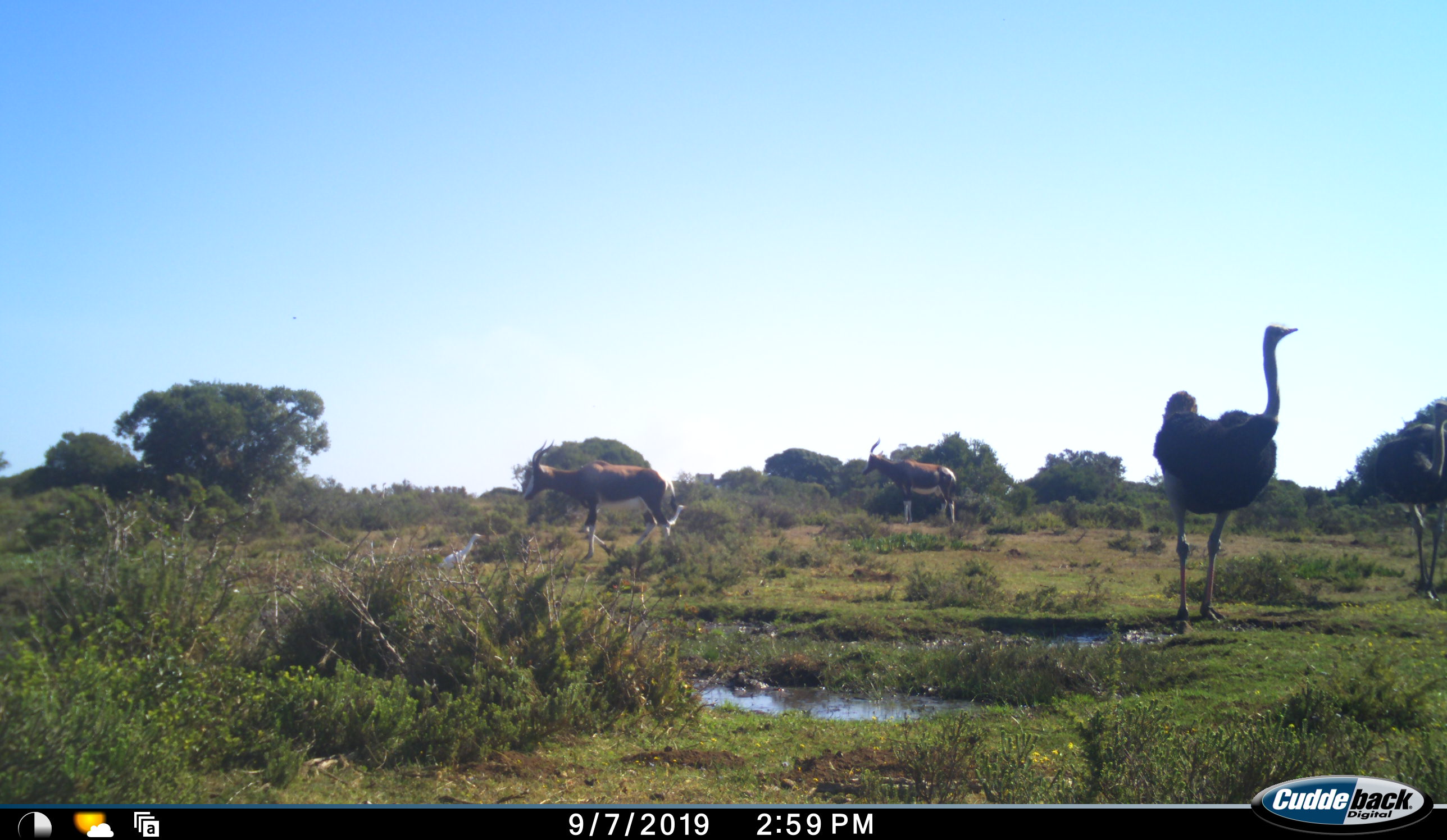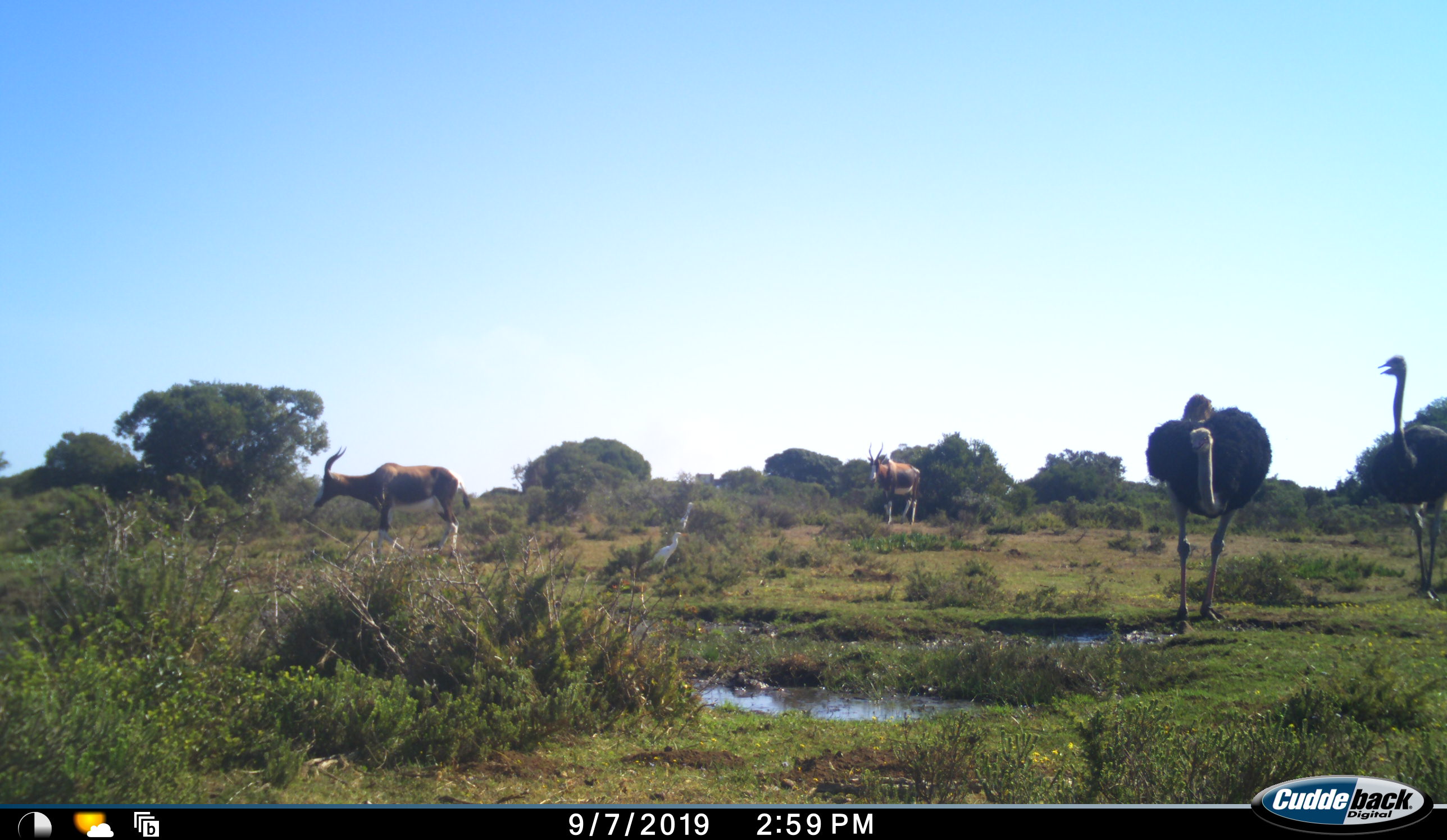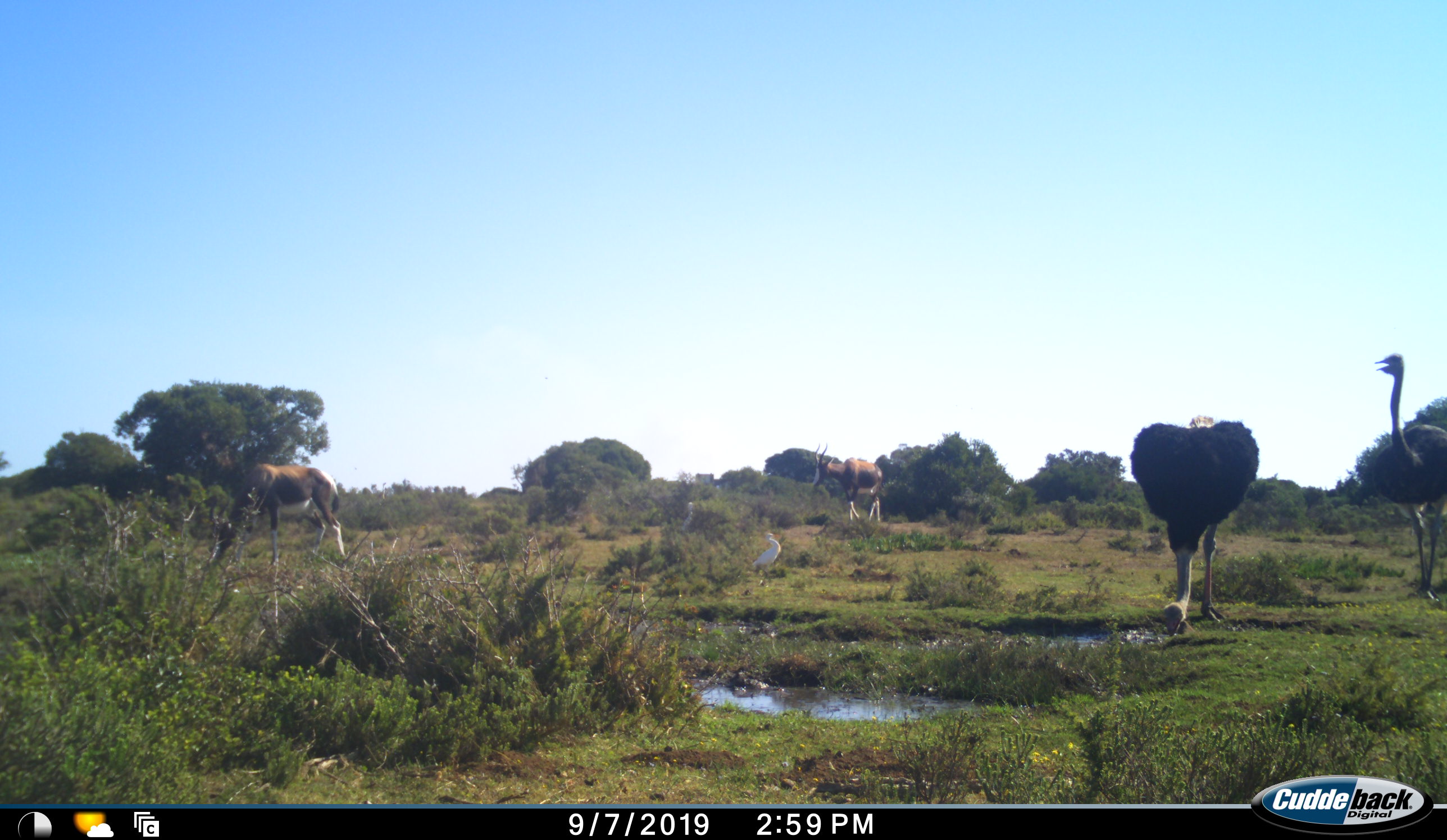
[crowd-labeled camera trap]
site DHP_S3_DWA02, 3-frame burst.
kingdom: Animalia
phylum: Chordata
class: Aves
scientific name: Aves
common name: bird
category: birdother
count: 2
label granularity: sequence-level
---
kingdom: Animalia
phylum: Chordata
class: Mammalia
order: Artiodactyla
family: Bovidae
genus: Damaliscus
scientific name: Damaliscus pygargus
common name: bontebok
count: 2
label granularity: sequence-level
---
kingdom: Animalia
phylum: Chordata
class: Aves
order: Struthioniformes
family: Struthionidae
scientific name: Struthionidae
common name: ostrich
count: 2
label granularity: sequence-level